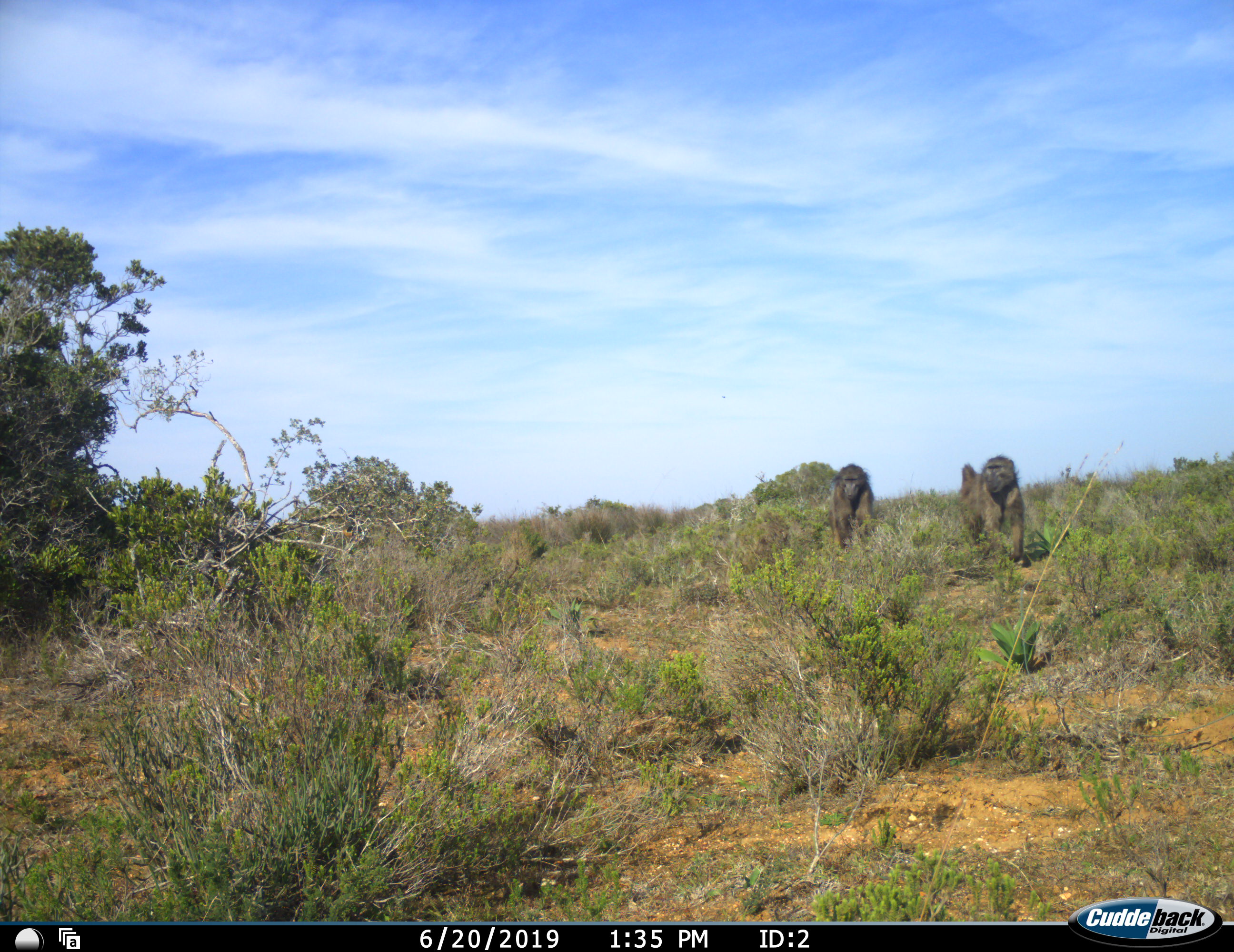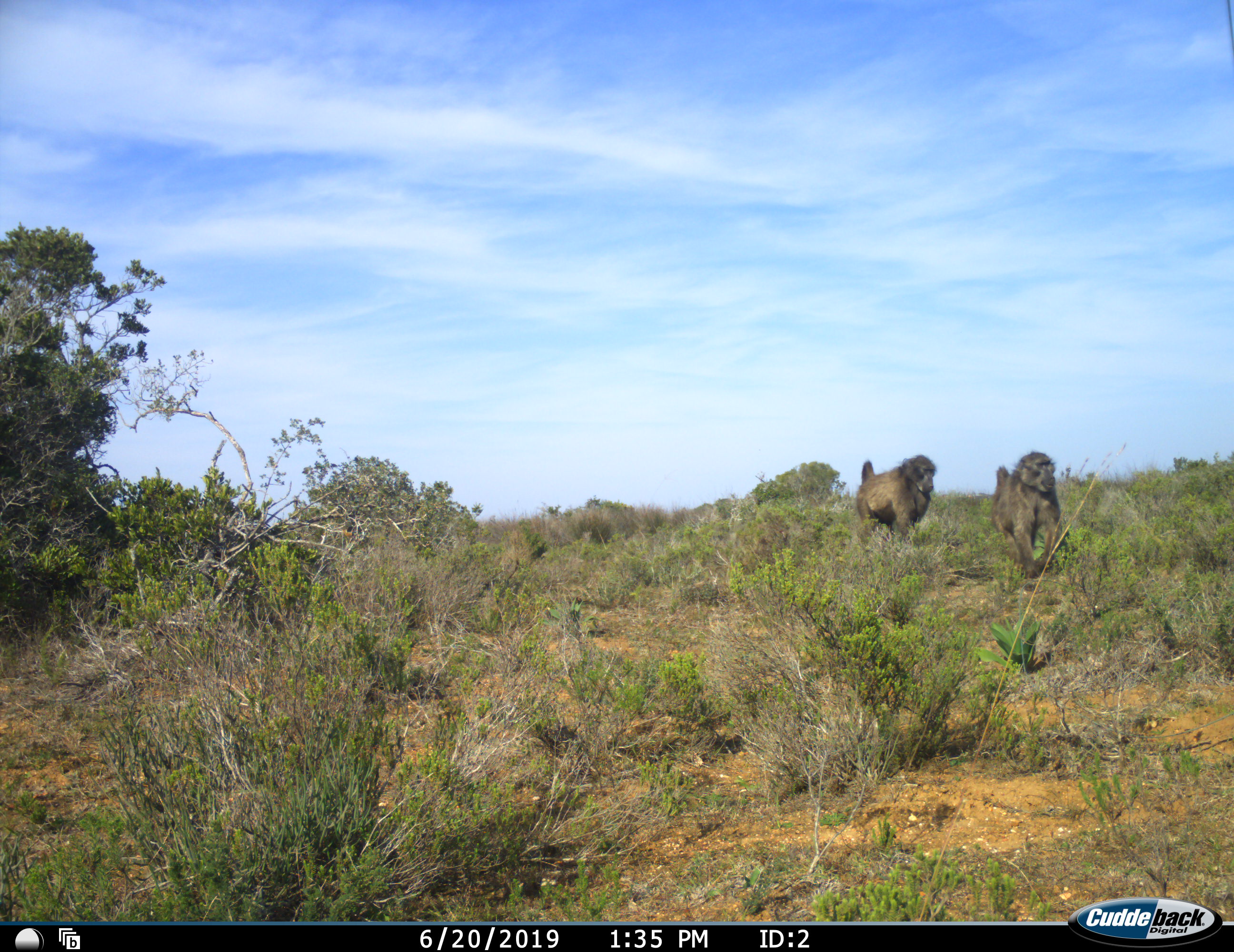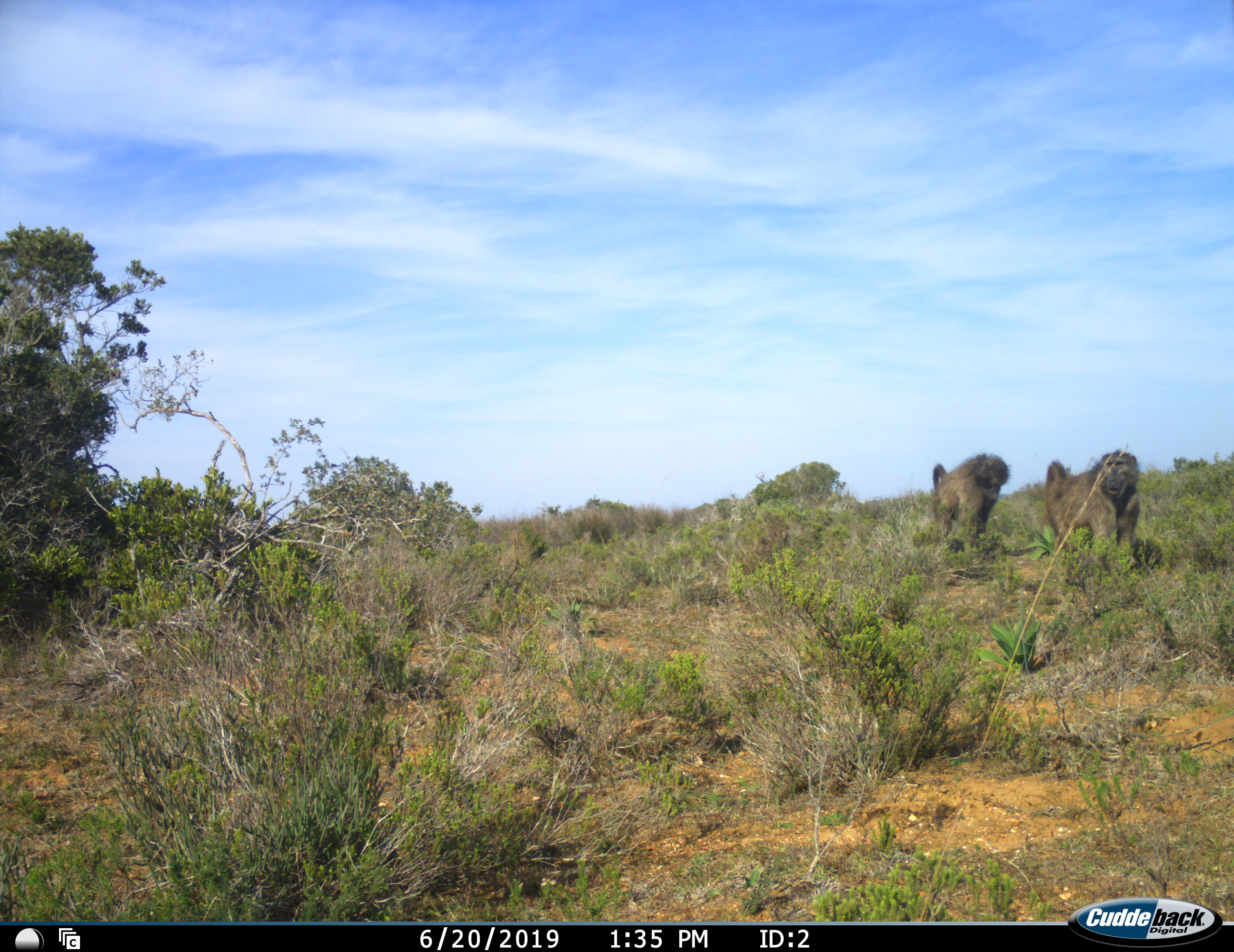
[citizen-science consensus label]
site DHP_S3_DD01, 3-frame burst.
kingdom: Animalia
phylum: Chordata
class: Mammalia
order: Primates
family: Cercopithecidae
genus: Papio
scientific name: Papio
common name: baboon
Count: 2.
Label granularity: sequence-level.